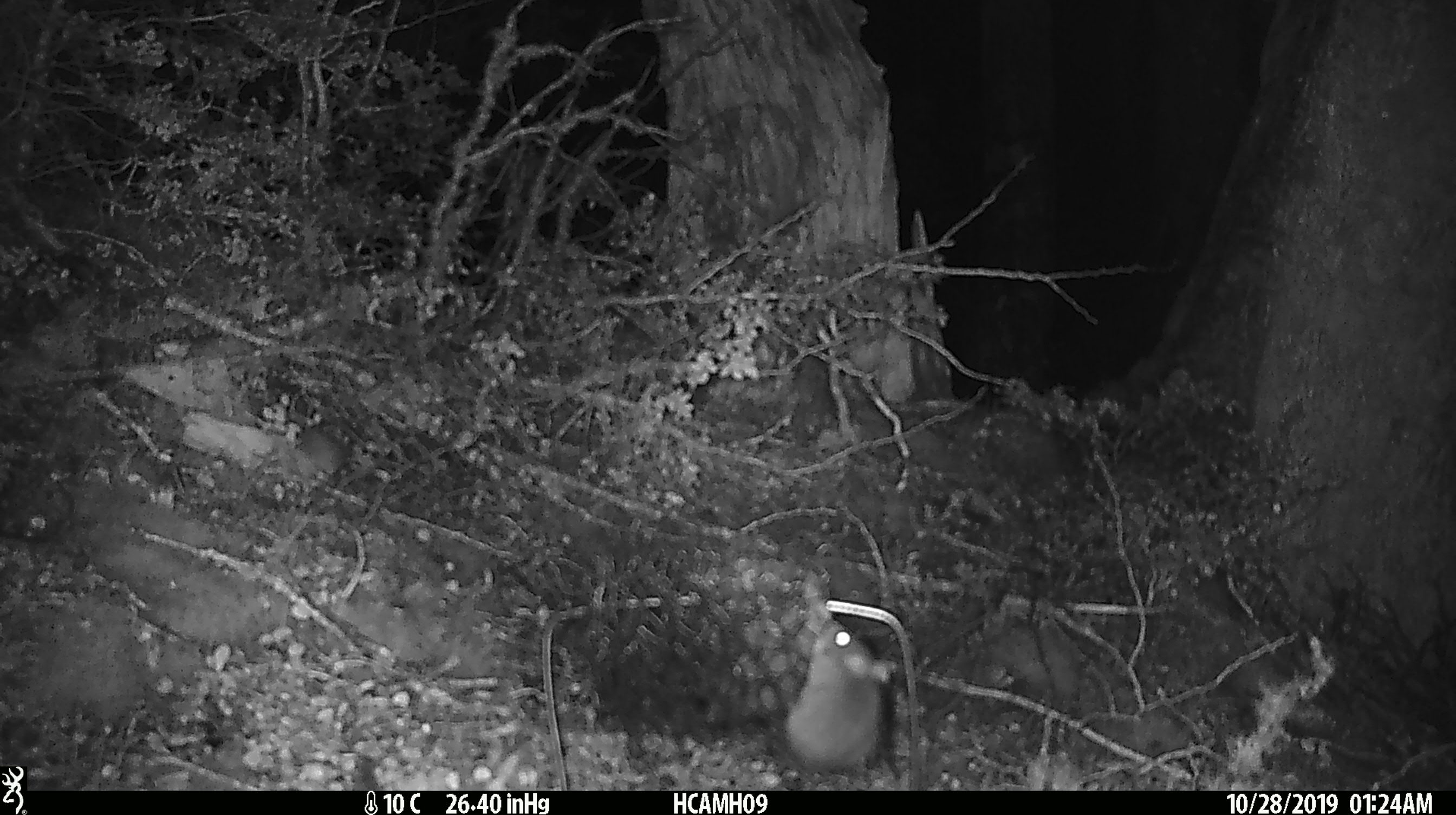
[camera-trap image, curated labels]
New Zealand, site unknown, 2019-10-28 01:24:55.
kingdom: Animalia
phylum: Chordata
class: Mammalia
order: Rodentia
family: Muridae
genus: Mus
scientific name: Mus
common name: mouse